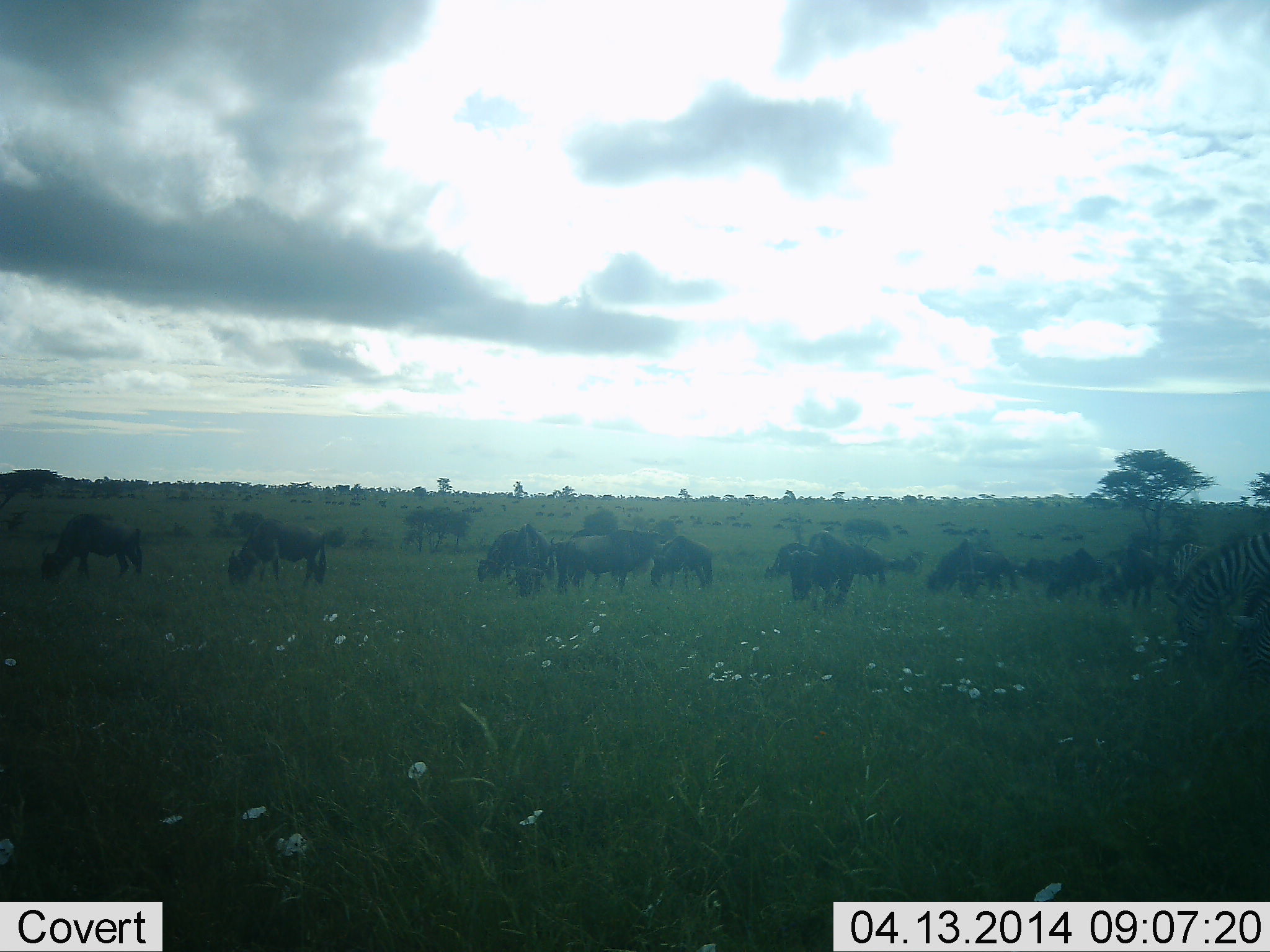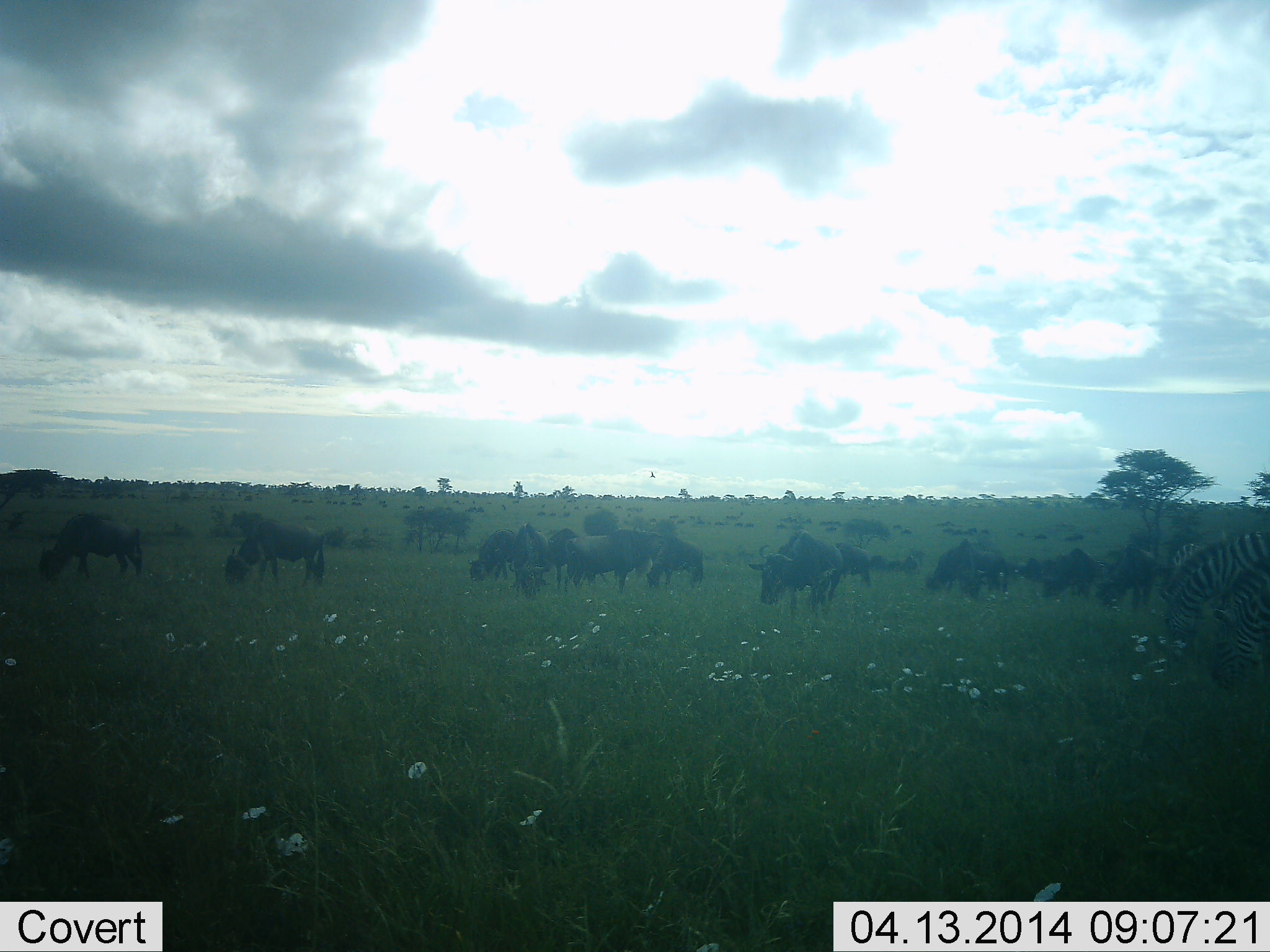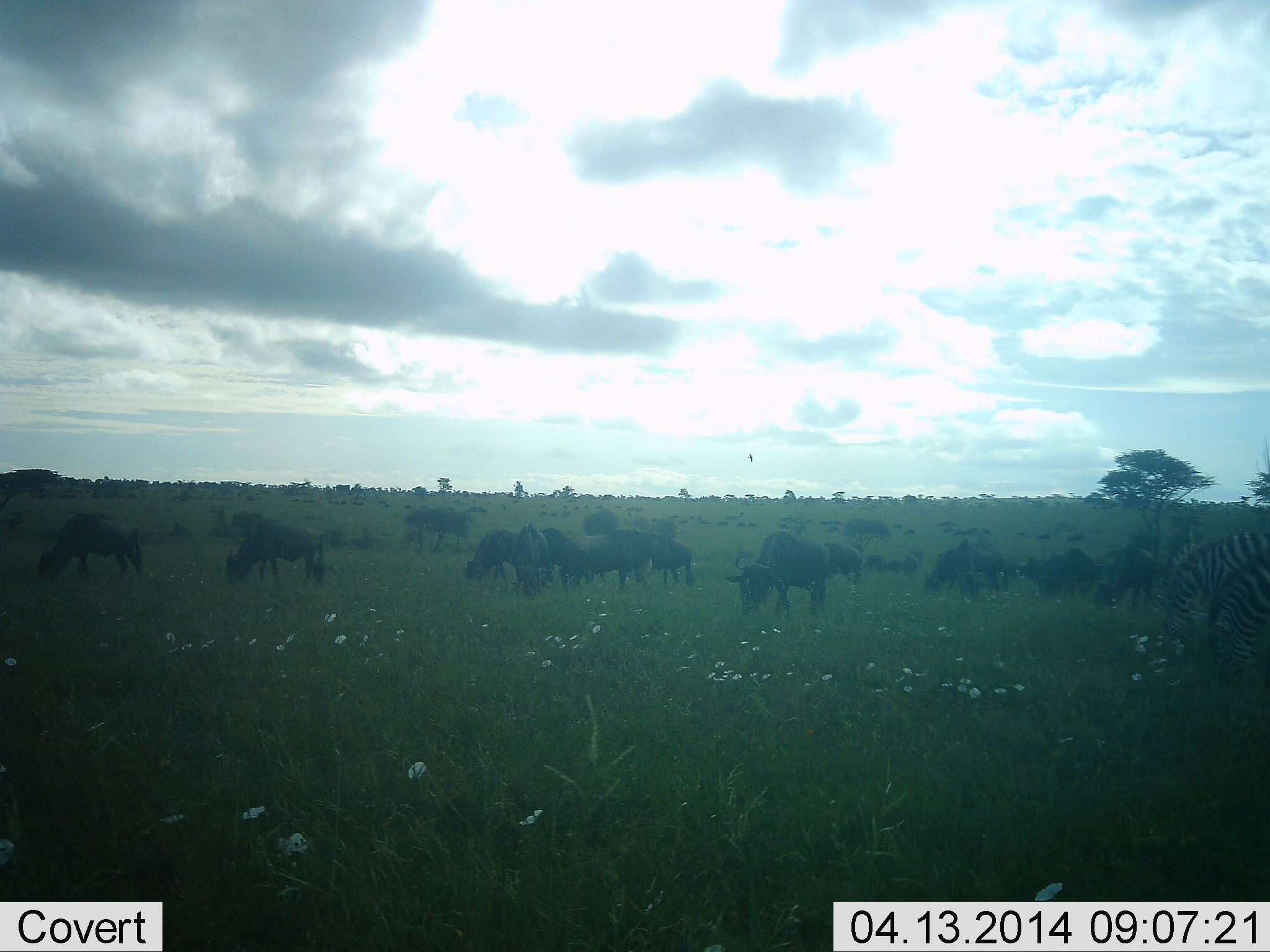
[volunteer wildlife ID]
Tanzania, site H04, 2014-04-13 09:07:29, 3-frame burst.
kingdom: Animalia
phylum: Chordata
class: Mammalia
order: Artiodactyla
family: Bovidae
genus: Connochaetes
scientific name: Connochaetes taurinus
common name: blue wildebeest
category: wildebeest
Wildebeest (blue wildebeest) (Connochaetes taurinus), count 11-50. Behavior (volunteer vote fractions): standing 42%, resting 0%, moving 58%, interacting 0%. Young present (vote fraction): 8%. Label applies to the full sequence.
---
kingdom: Animalia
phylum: Chordata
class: Mammalia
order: Perissodactyla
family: Equidae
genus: Equus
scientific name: Equus quagga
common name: plains zebra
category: zebra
Zebra (plains zebra) (Equus quagga), count 2. Behavior (volunteer vote fractions): standing 36%, resting 0%, moving 9%, interacting 0%. Young present (vote fraction): 0%. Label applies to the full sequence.